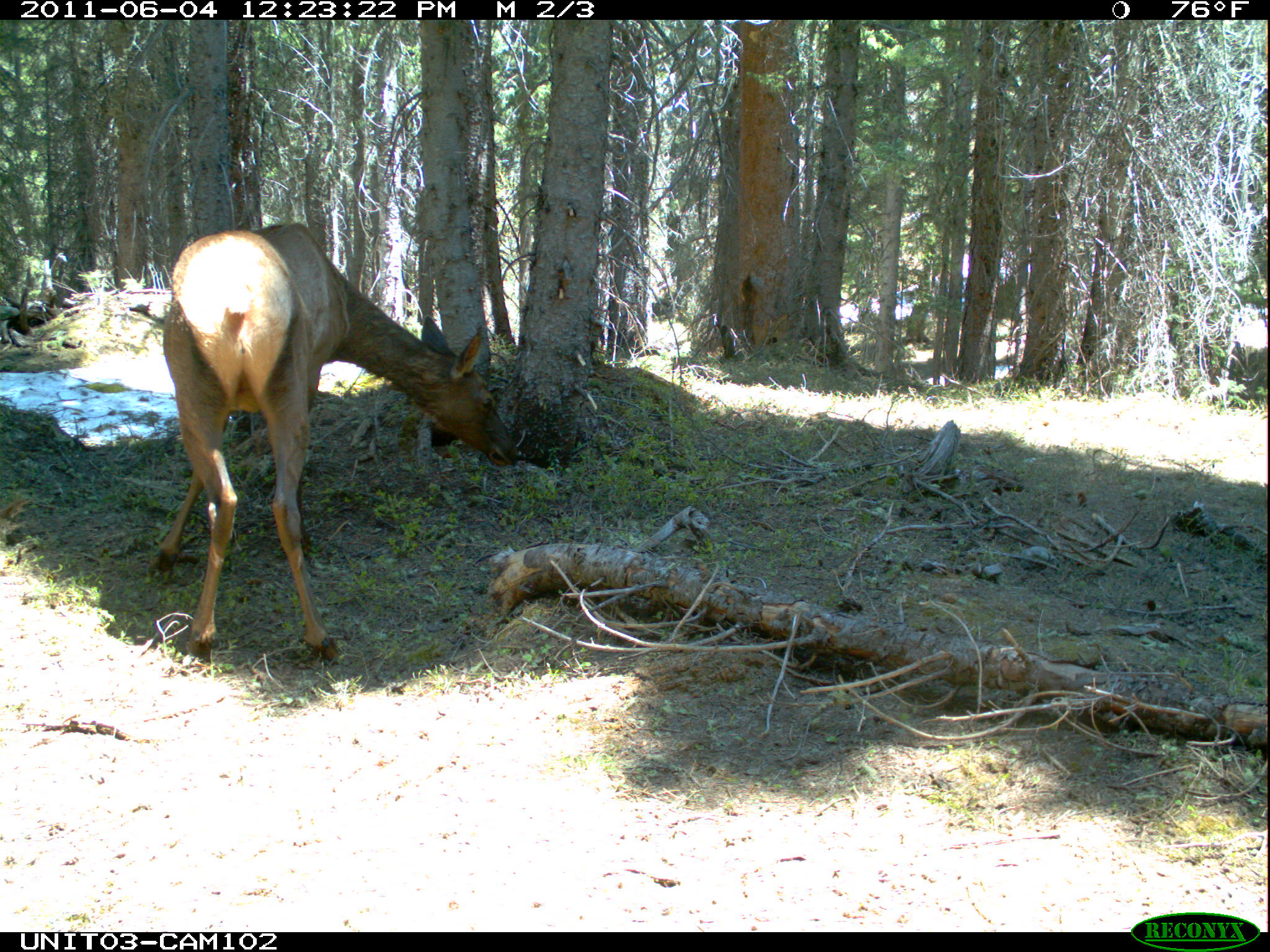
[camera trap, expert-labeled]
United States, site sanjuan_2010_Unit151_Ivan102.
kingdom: Animalia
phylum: Chordata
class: Mammalia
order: Artiodactyla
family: Cervidae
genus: Cervus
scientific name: Cervus elaphus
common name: red deer